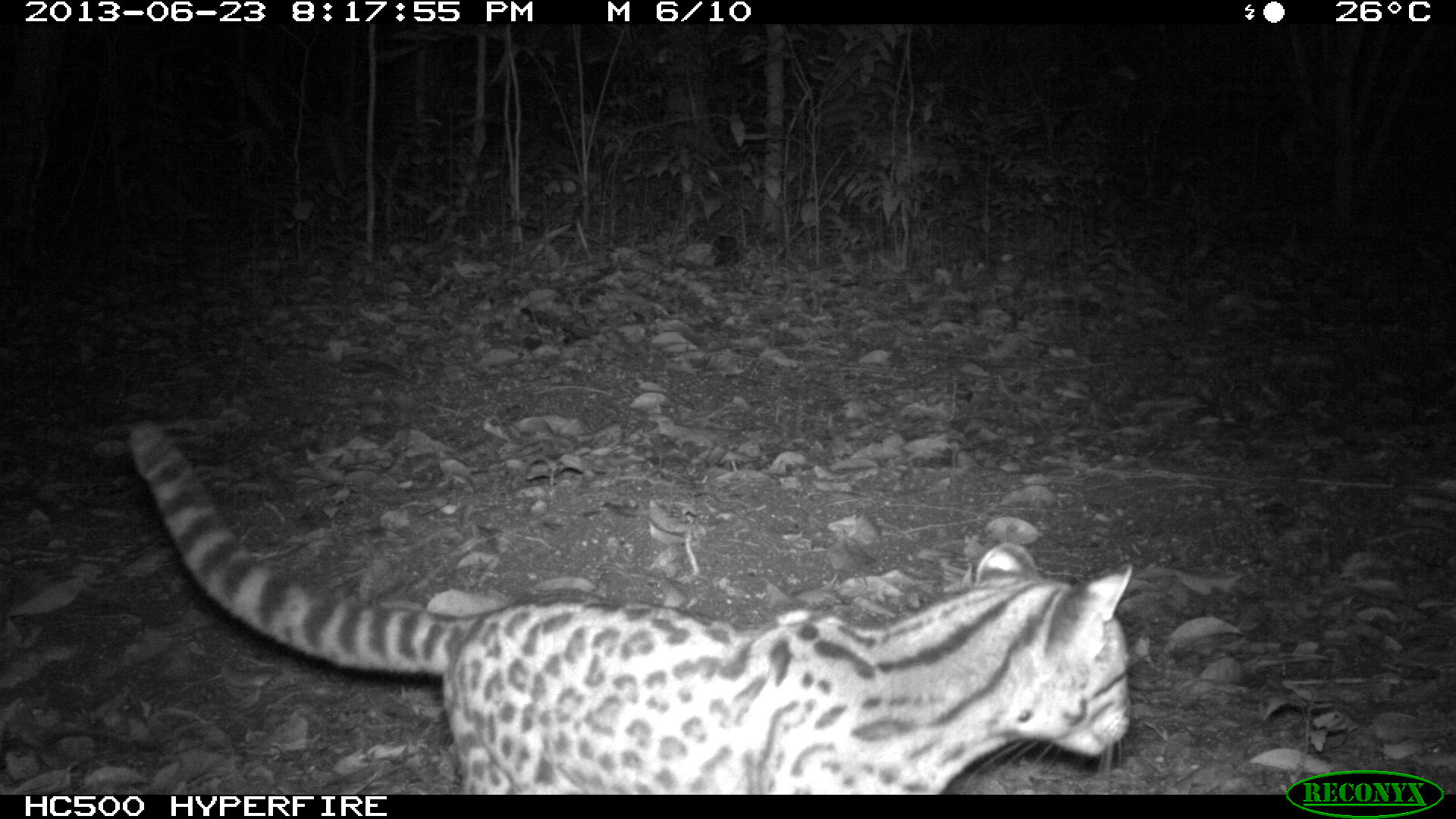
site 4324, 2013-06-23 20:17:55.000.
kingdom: Animalia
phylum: Chordata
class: Mammalia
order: Carnivora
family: Felidae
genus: Leopardus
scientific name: Leopardus wiedii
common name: margay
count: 1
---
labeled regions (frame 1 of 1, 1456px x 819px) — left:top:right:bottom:
leopardus wiedii: 124:417:1134:795